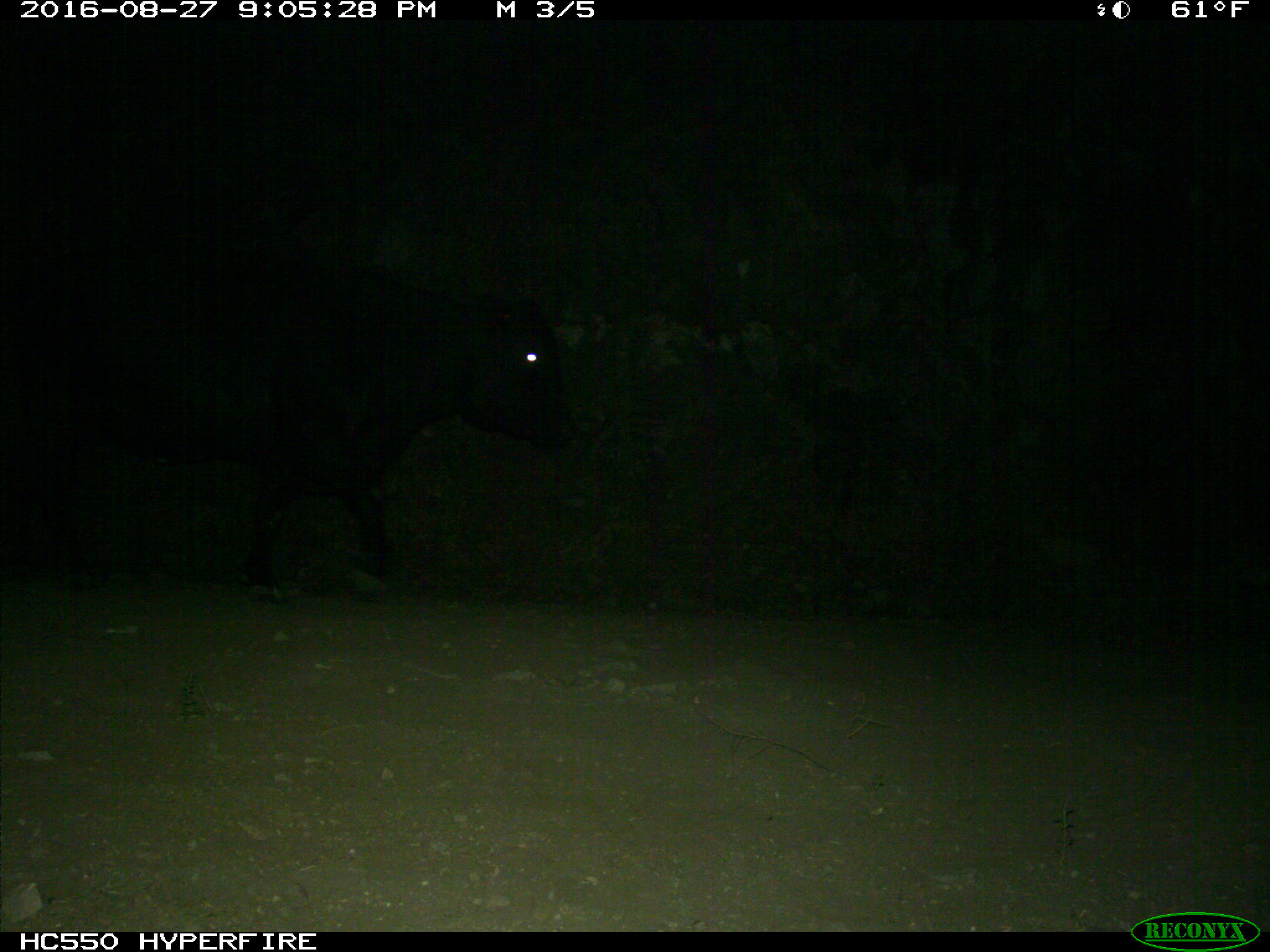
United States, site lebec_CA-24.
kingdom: Animalia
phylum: Chordata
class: Mammalia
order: Artiodactyla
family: Bovidae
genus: Bos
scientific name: Bos taurus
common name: domestic cow